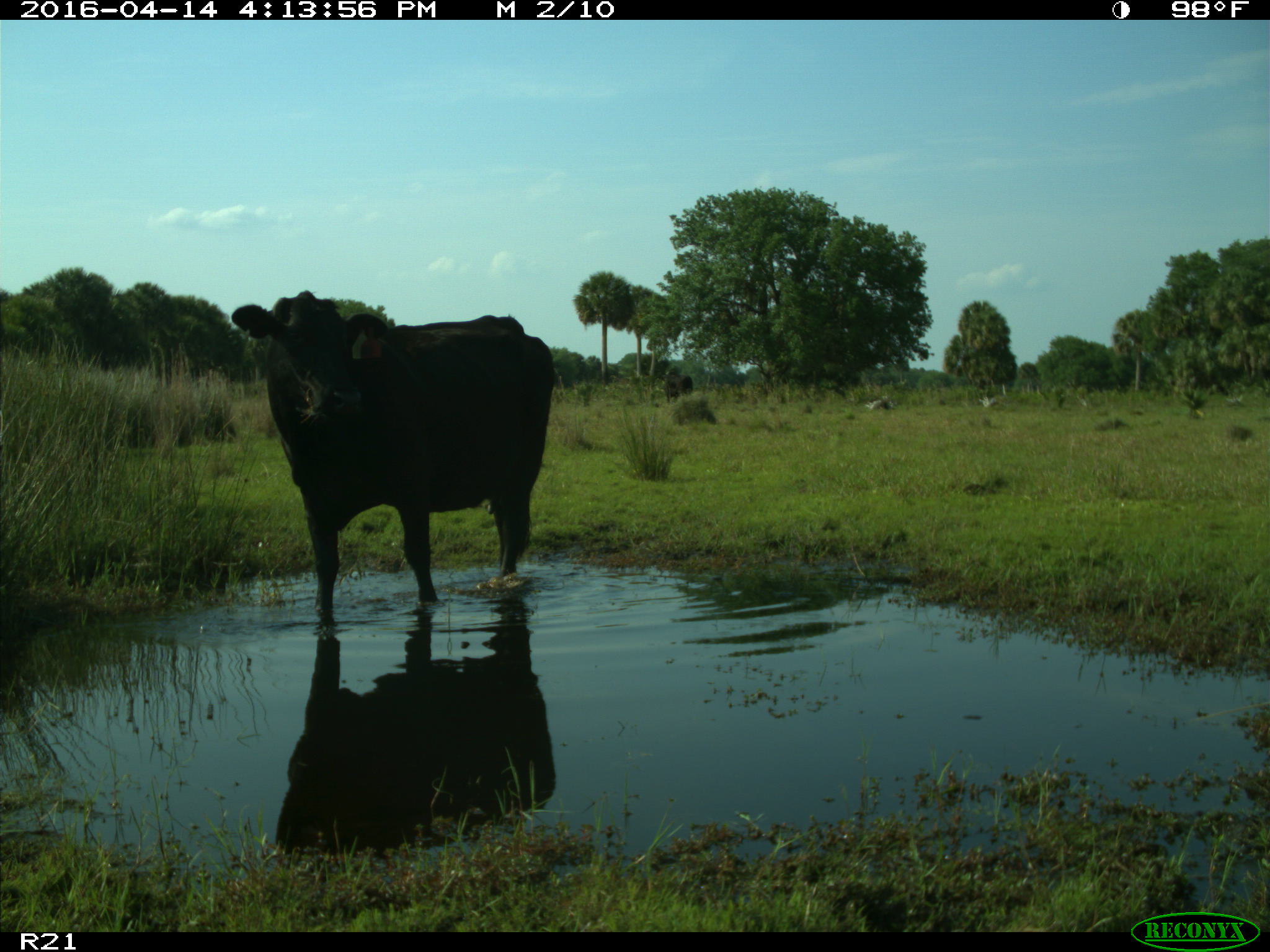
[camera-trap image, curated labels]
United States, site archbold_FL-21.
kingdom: Animalia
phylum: Chordata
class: Mammalia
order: Artiodactyla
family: Bovidae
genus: Bos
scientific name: Bos taurus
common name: domestic cow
Bos taurus (domestic cow).